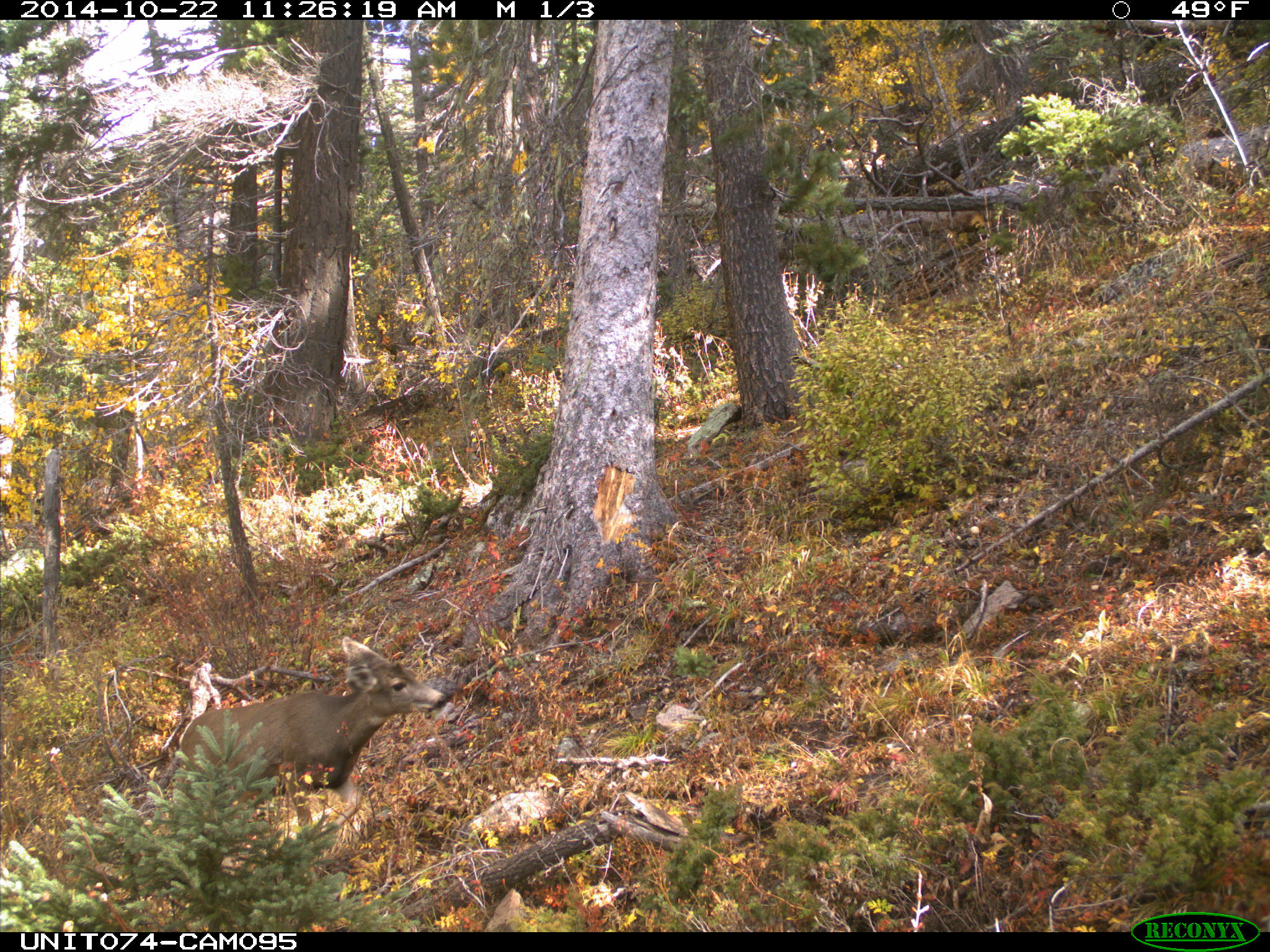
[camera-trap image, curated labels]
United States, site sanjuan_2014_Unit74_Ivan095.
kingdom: Animalia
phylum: Chordata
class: Mammalia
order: Artiodactyla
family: Cervidae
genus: Odocoileus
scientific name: Odocoileus hemionus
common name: mule deer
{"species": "Odocoileus hemionus (mule deer)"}